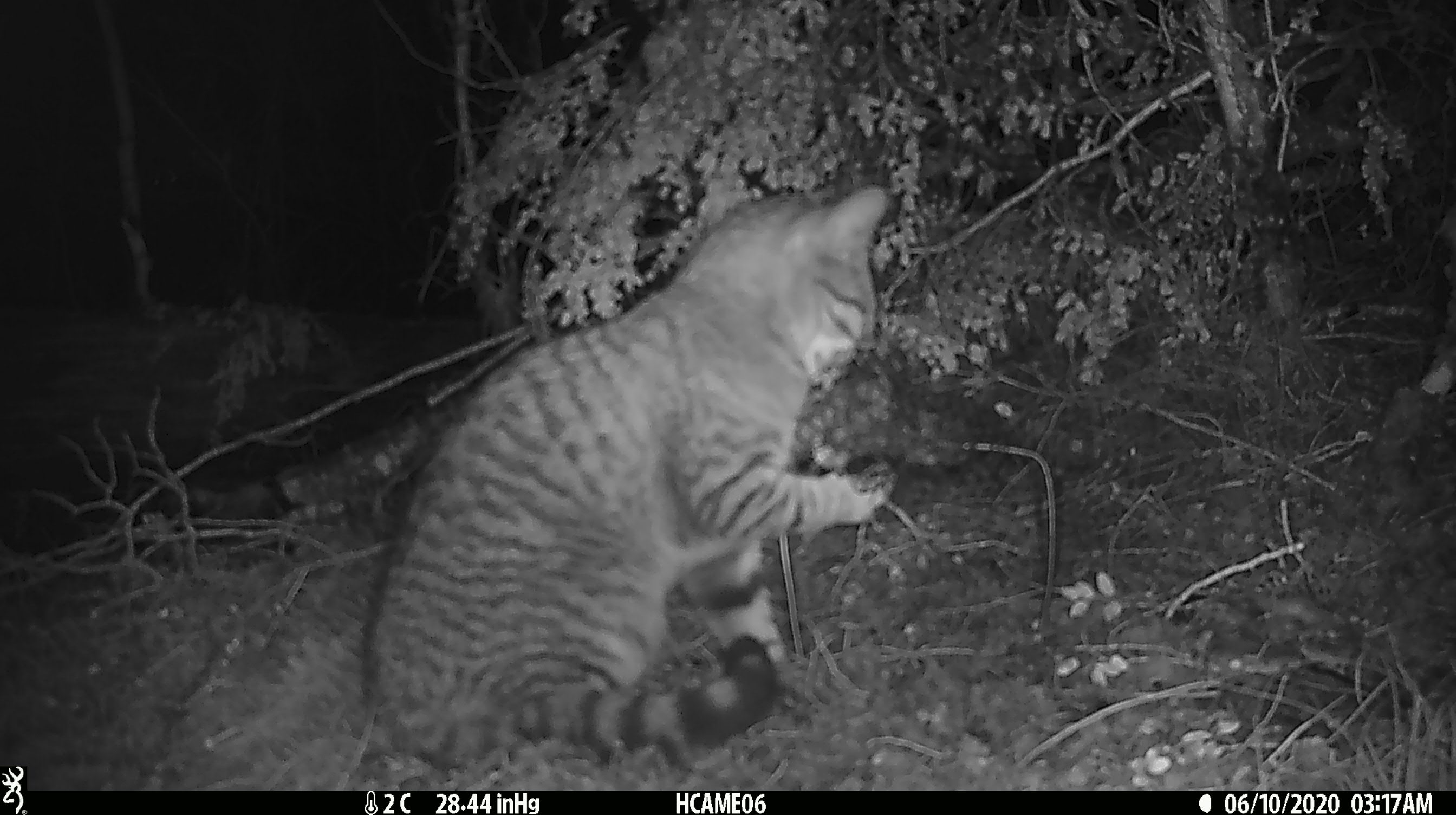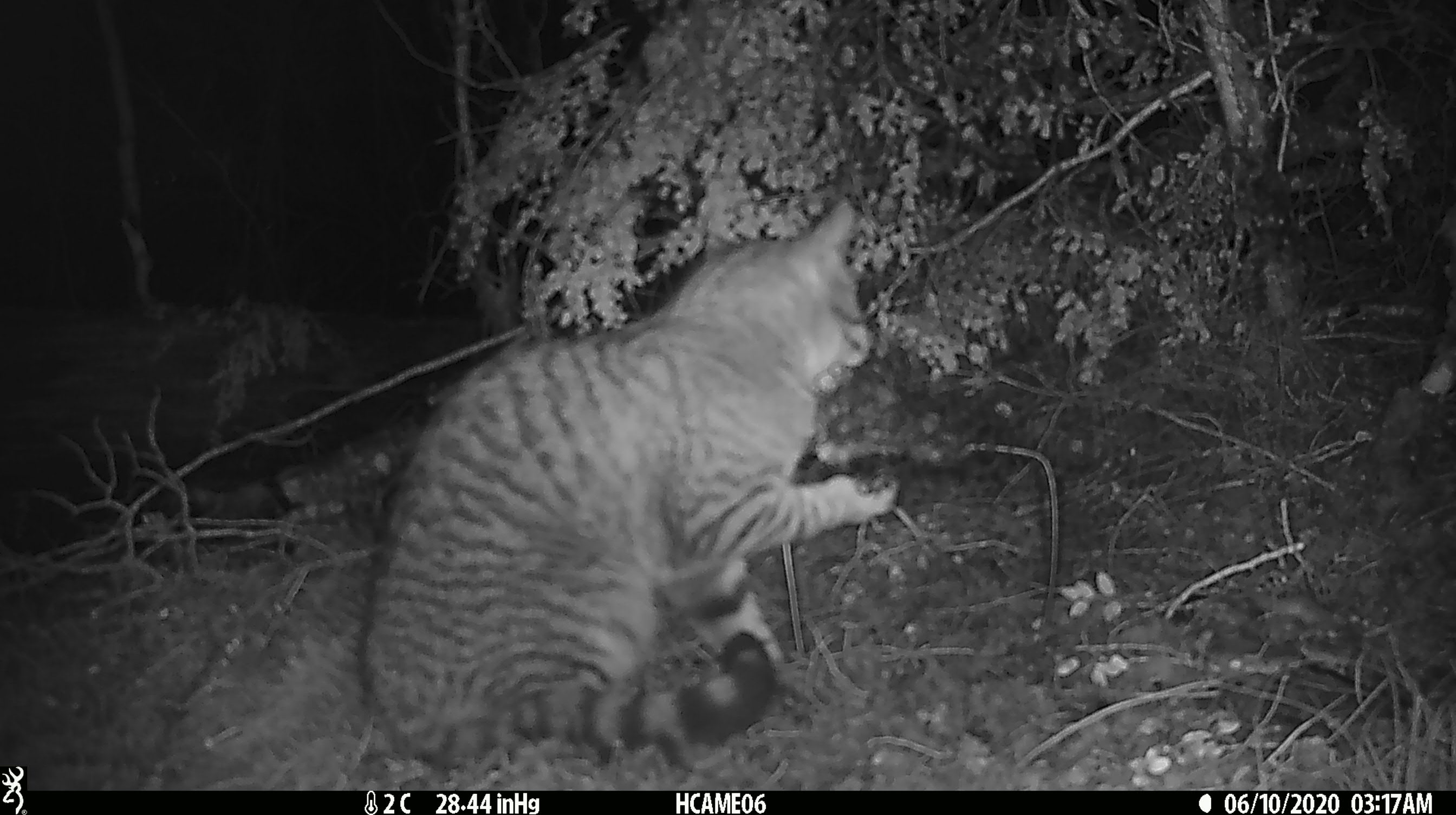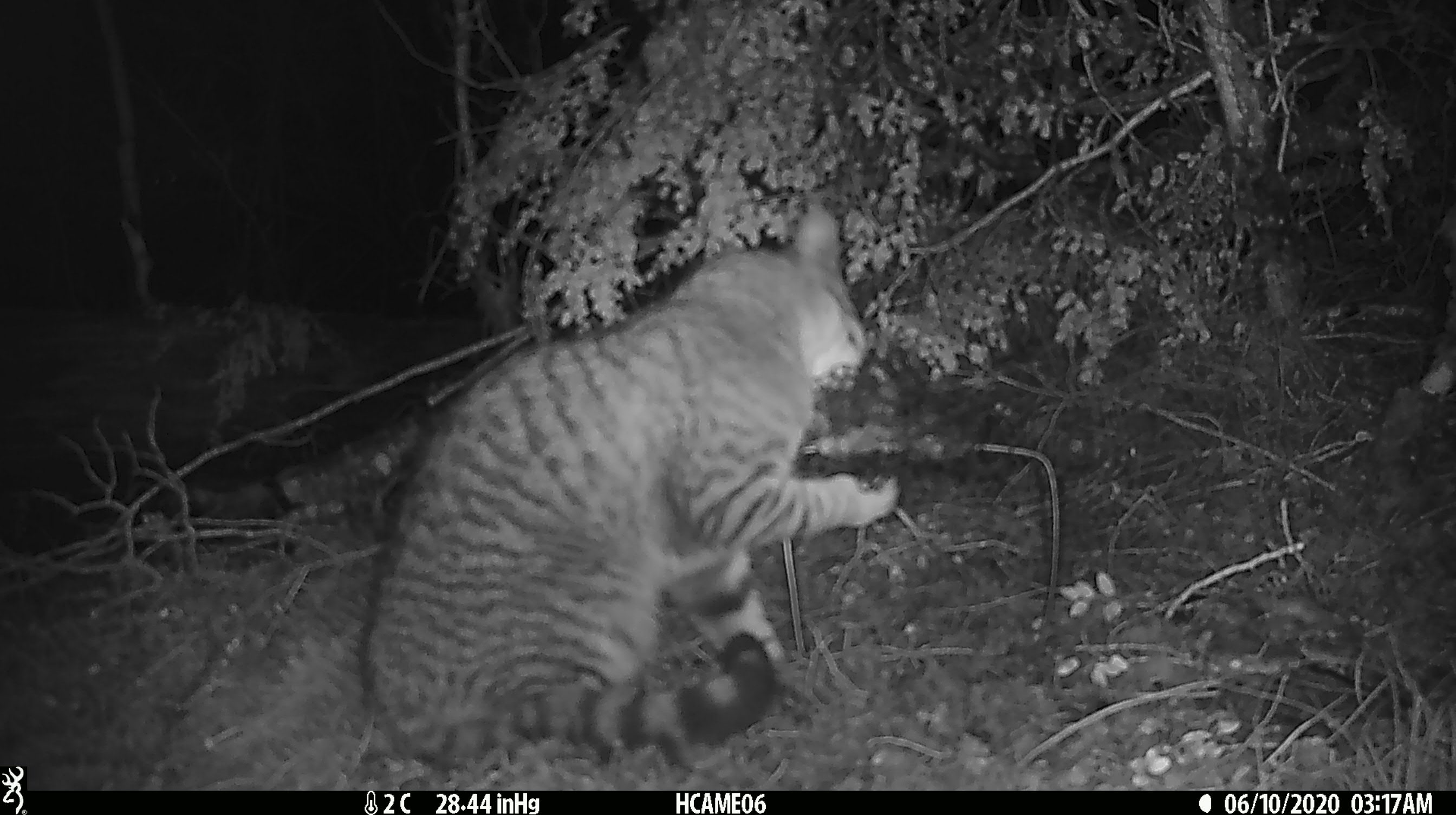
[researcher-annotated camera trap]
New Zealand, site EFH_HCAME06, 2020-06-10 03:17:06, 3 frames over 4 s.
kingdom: Animalia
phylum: Chordata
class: Mammalia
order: Carnivora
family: Felidae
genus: Felis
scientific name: Felis catus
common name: domestic cat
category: cat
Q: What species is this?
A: Cat (domestic cat) (Felis catus).